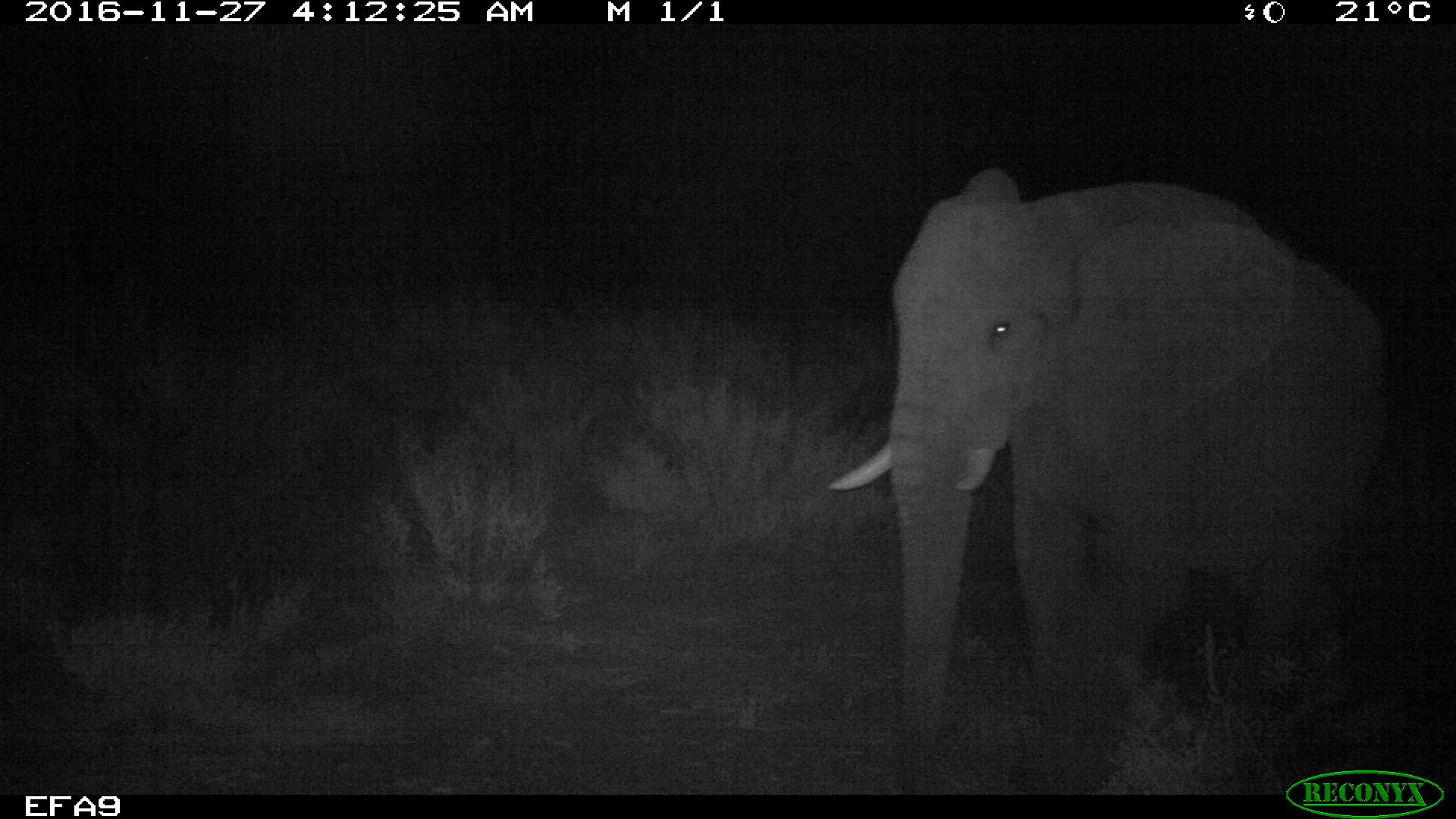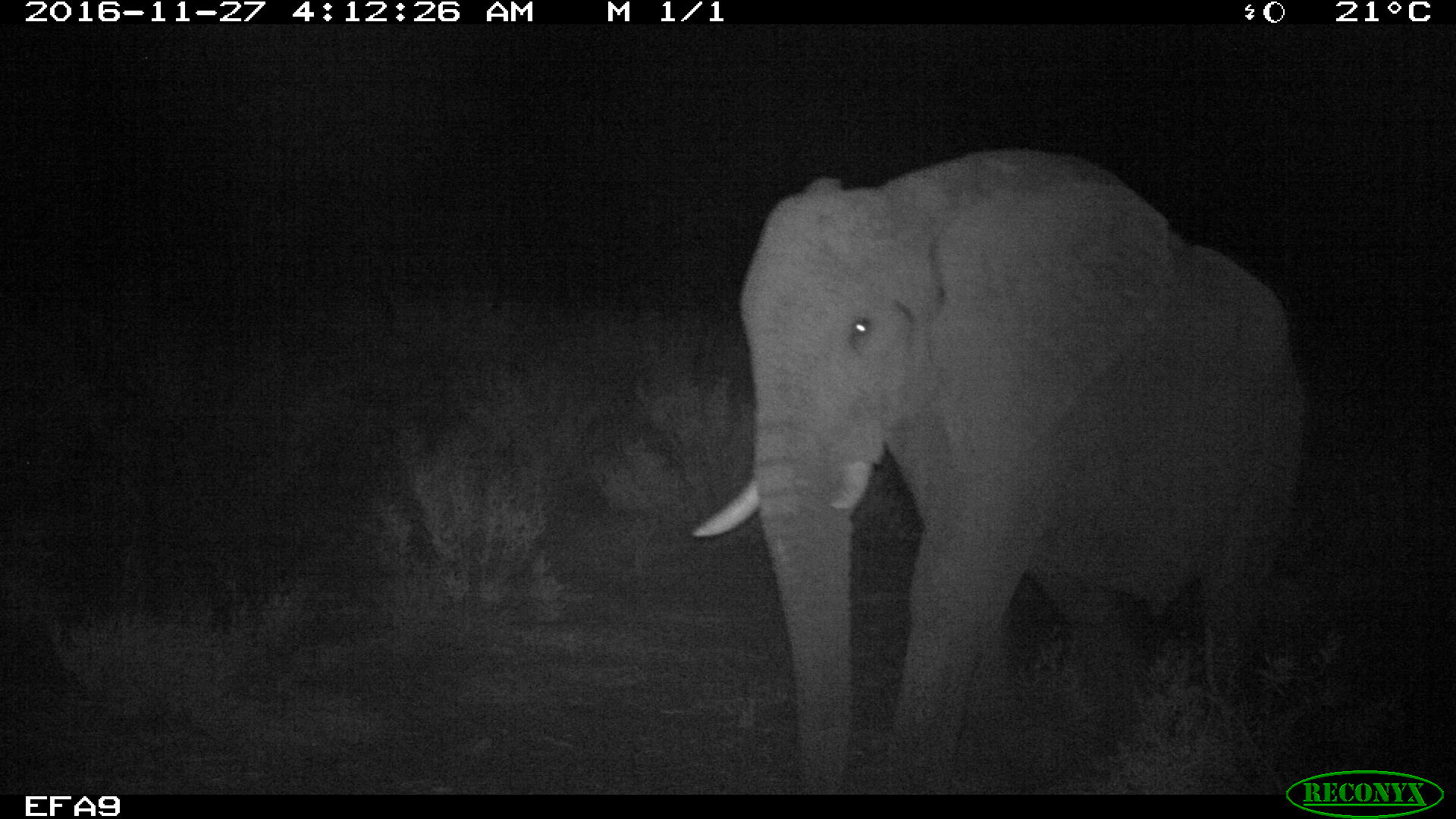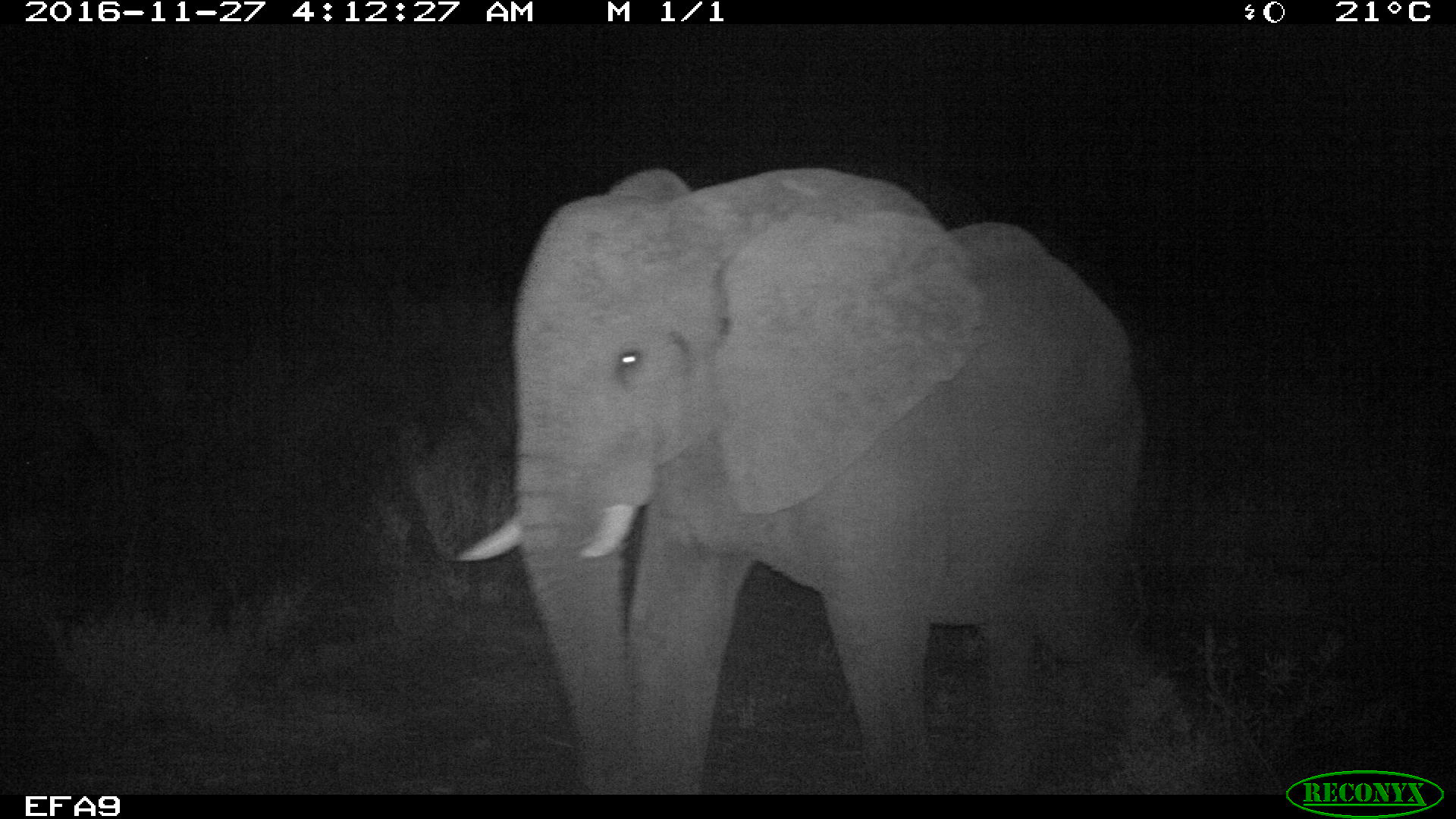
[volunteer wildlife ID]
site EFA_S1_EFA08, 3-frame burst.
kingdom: Animalia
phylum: Chordata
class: Mammalia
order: Proboscidea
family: Elephantidae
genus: Loxodonta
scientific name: Loxodonta africana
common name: african bush elephant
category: elephant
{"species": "elephant (african bush elephant) (Loxodonta africana)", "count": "1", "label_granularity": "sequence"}